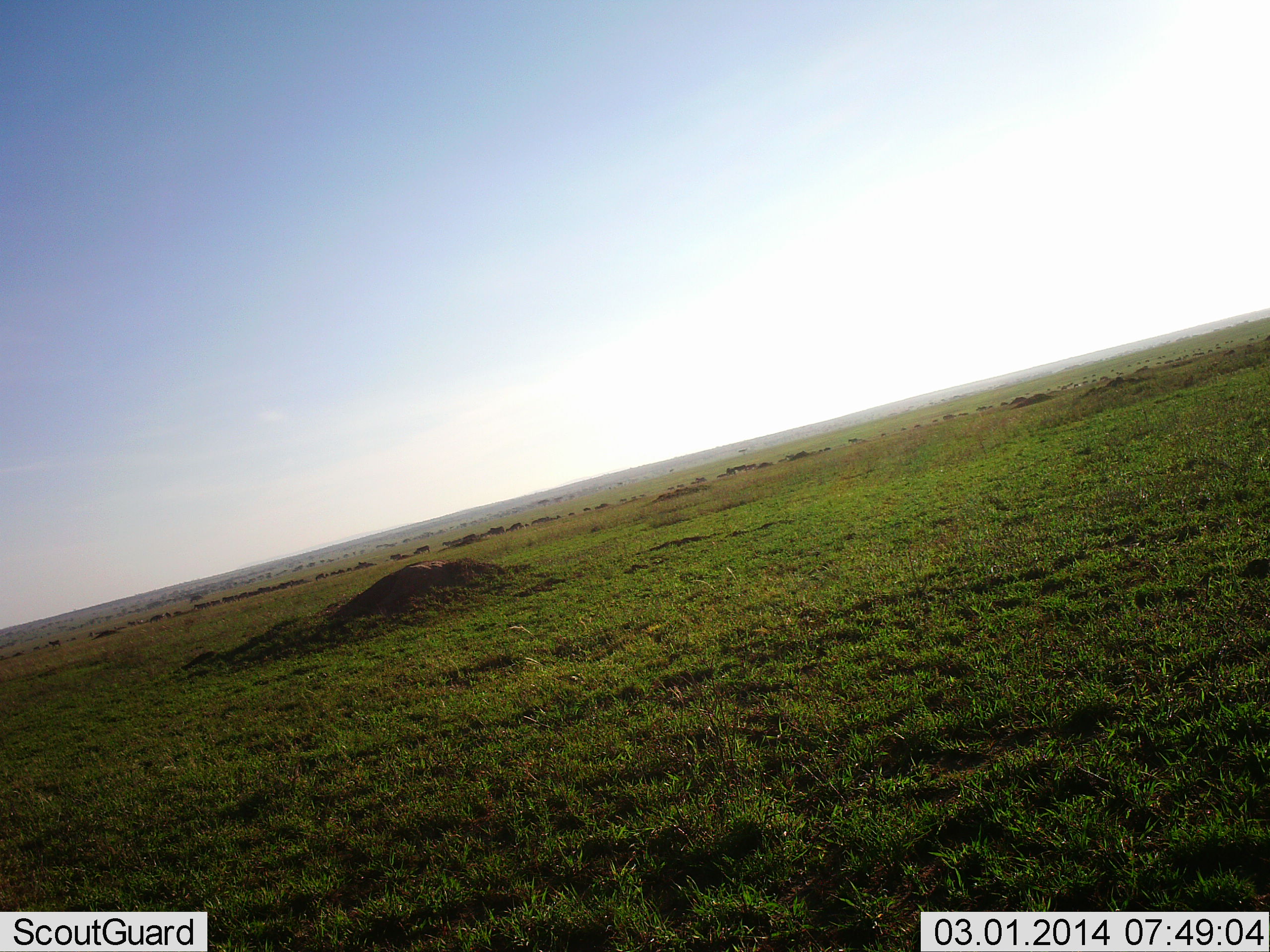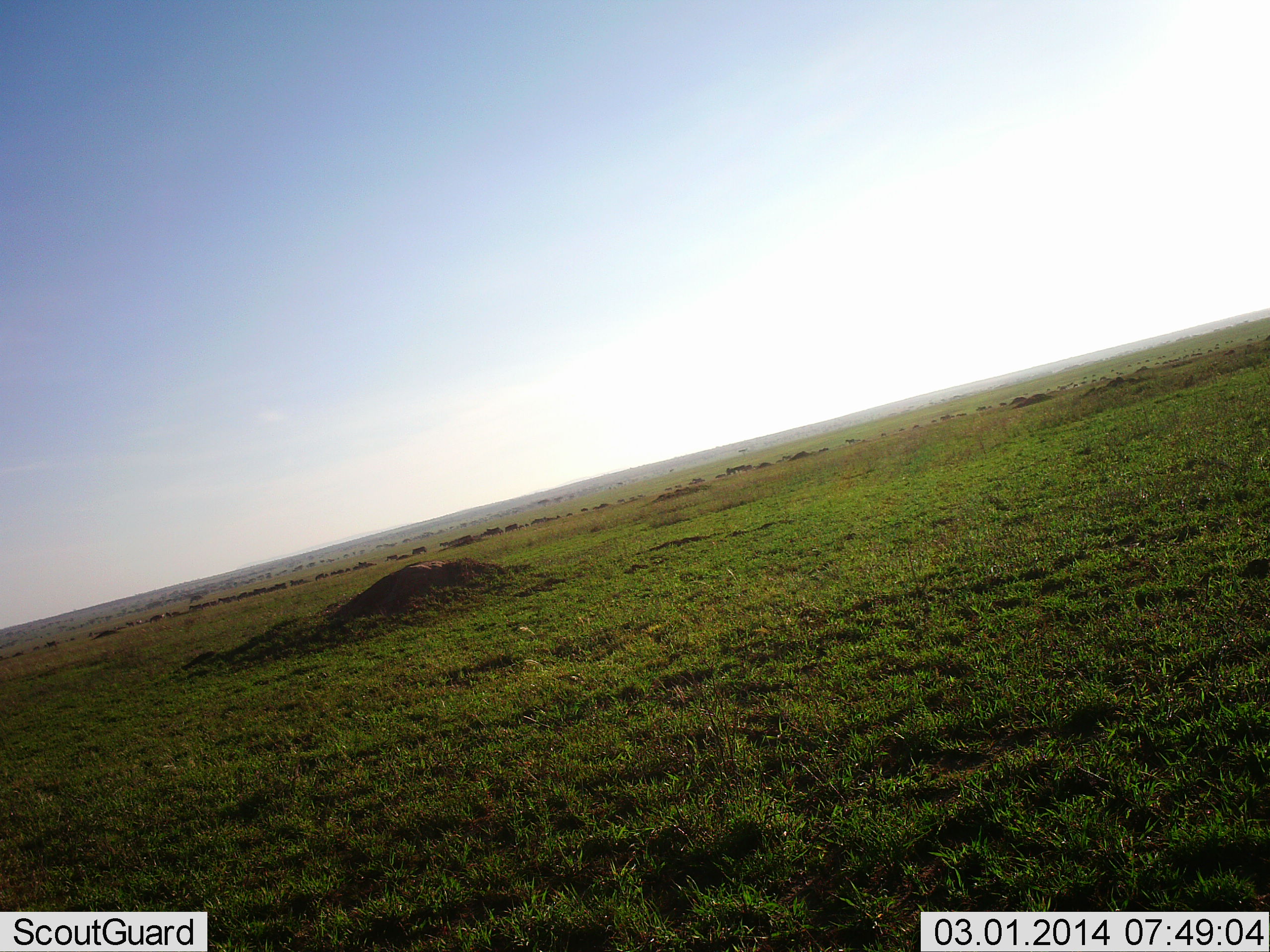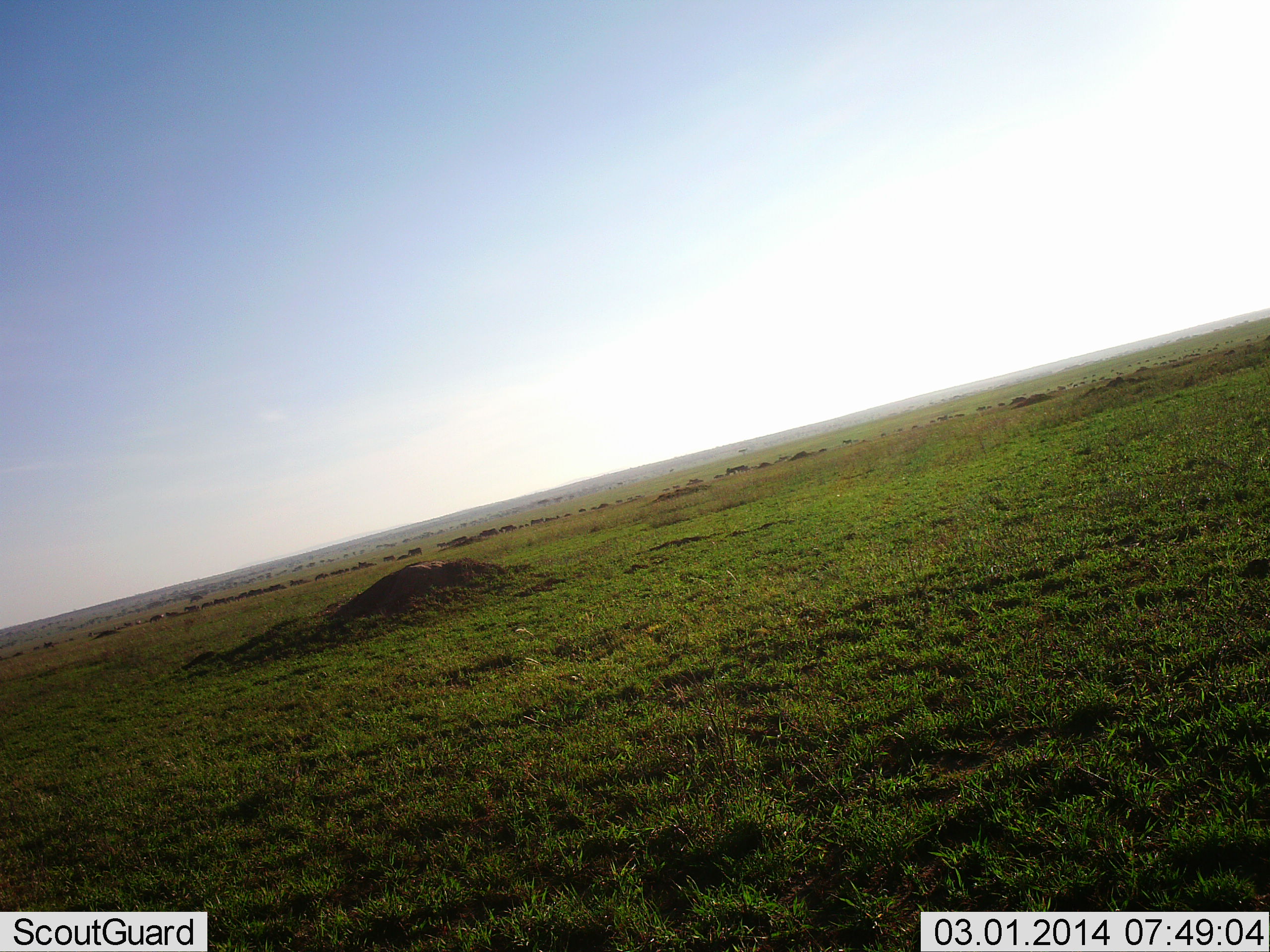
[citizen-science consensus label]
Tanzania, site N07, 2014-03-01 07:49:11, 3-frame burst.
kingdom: Animalia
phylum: Chordata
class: Mammalia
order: Artiodactyla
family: Bovidae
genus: Connochaetes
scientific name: Connochaetes taurinus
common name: blue wildebeest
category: wildebeest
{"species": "wildebeest (blue wildebeest) (Connochaetes taurinus)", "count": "51+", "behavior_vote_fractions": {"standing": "0%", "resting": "0%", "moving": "100%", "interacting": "0%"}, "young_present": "0%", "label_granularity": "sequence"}